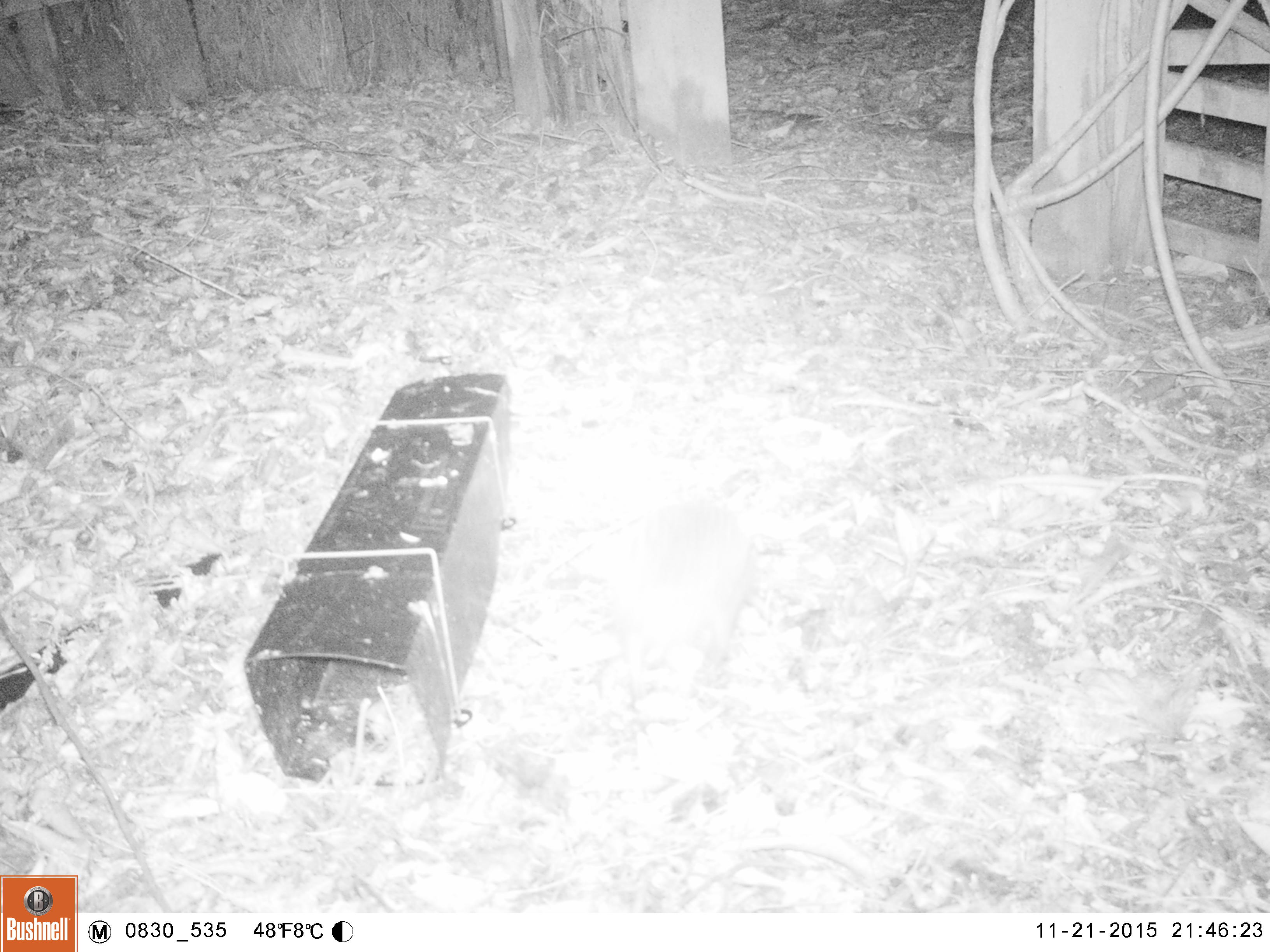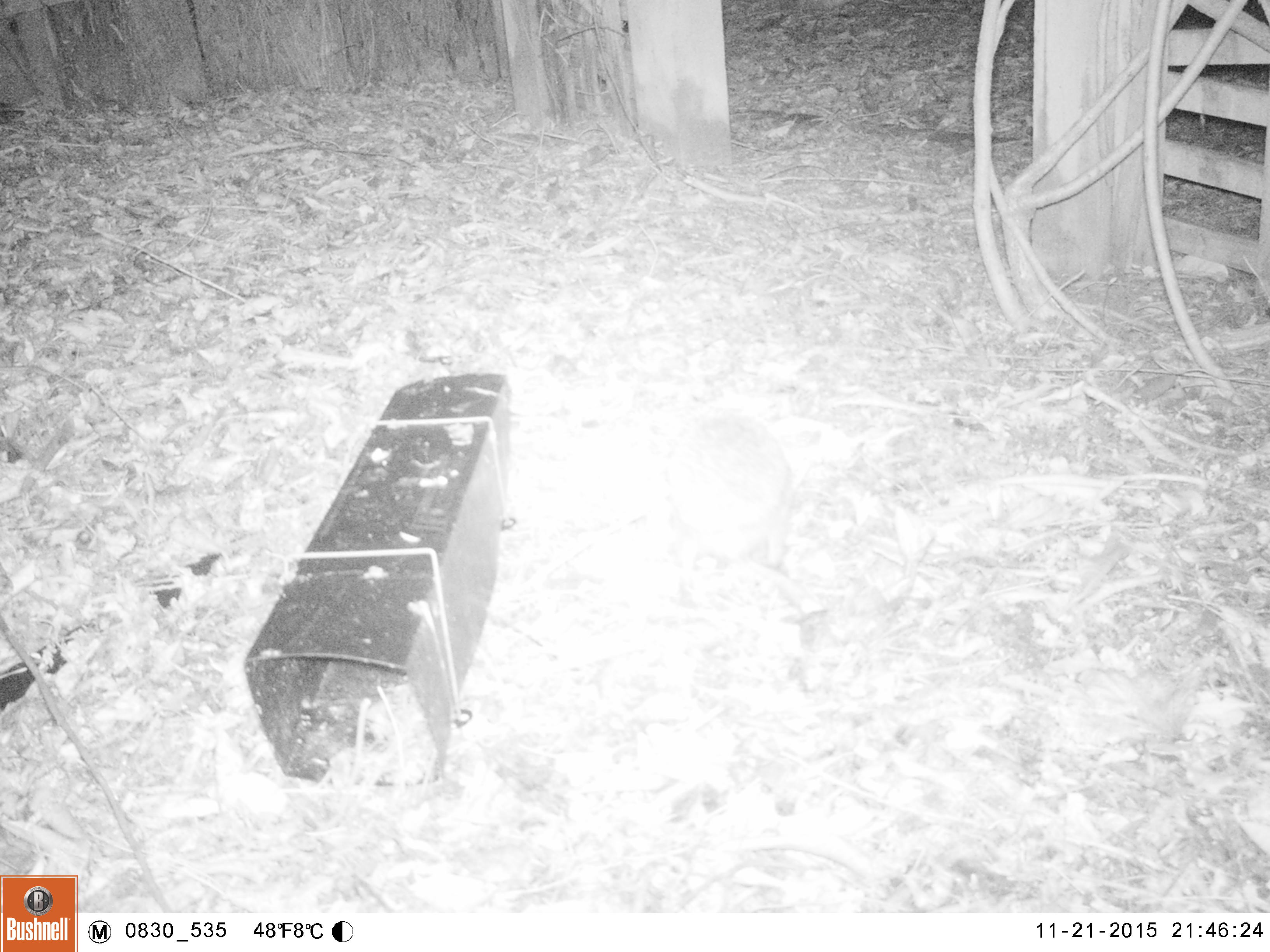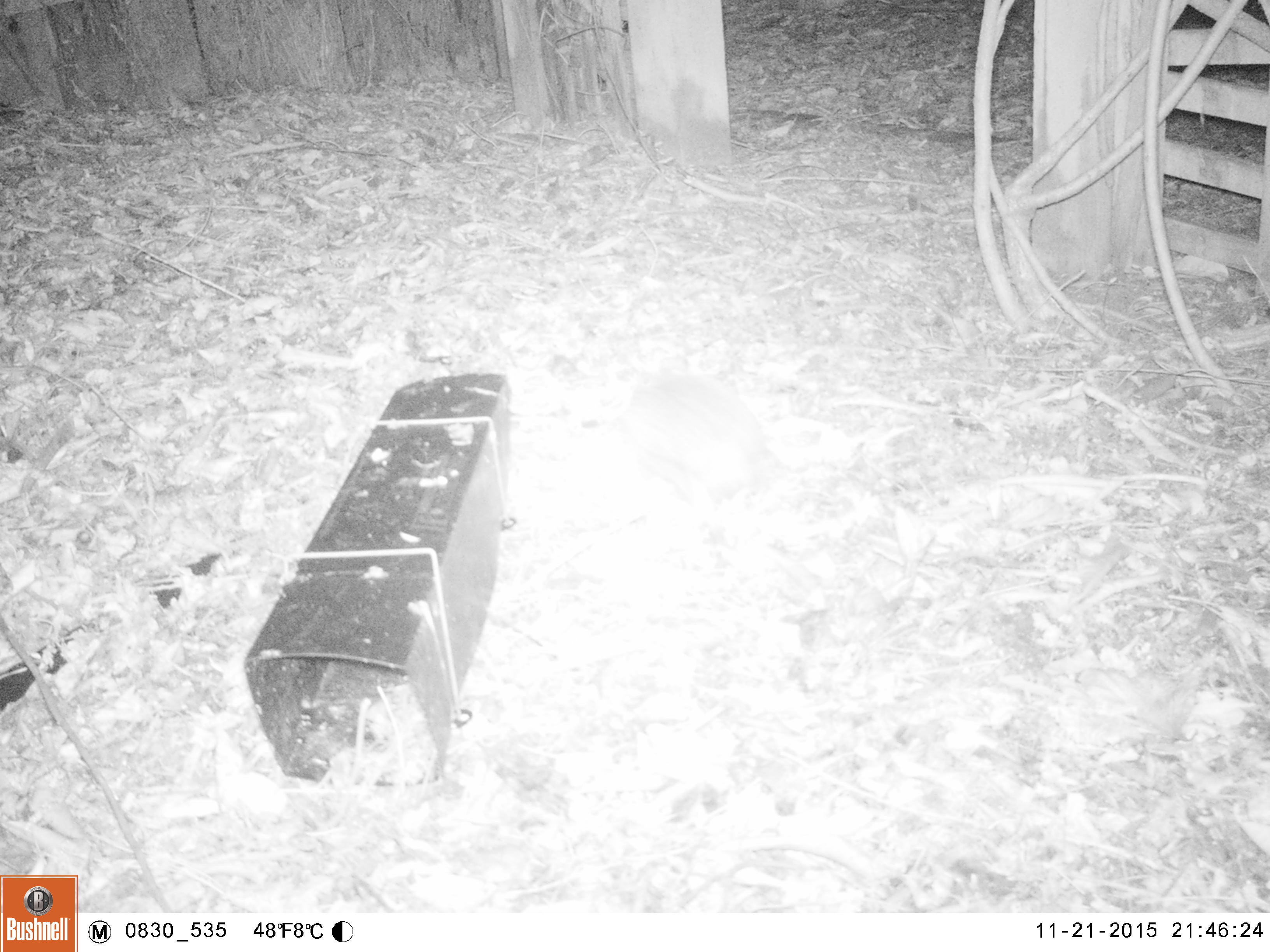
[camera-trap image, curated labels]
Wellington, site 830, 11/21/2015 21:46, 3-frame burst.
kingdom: Animalia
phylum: Chordata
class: Mammalia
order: Eulipotyphla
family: Erinaceidae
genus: Erinaceus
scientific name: Erinaceus europaeus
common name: hedgehog